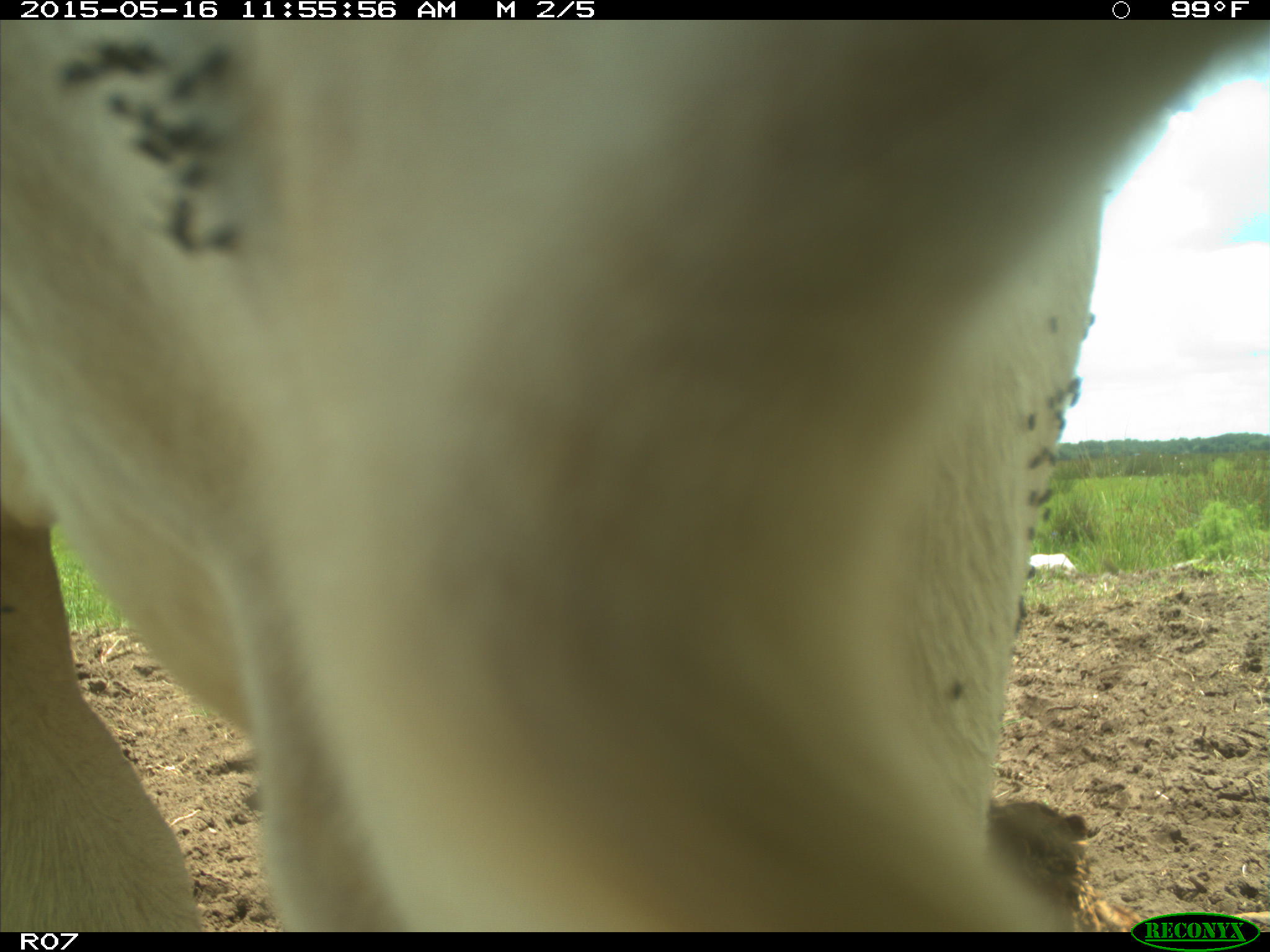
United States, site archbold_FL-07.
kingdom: Animalia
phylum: Chordata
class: Mammalia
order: Artiodactyla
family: Bovidae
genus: Bos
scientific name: Bos taurus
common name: domestic cow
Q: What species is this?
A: Bos taurus (domestic cow).